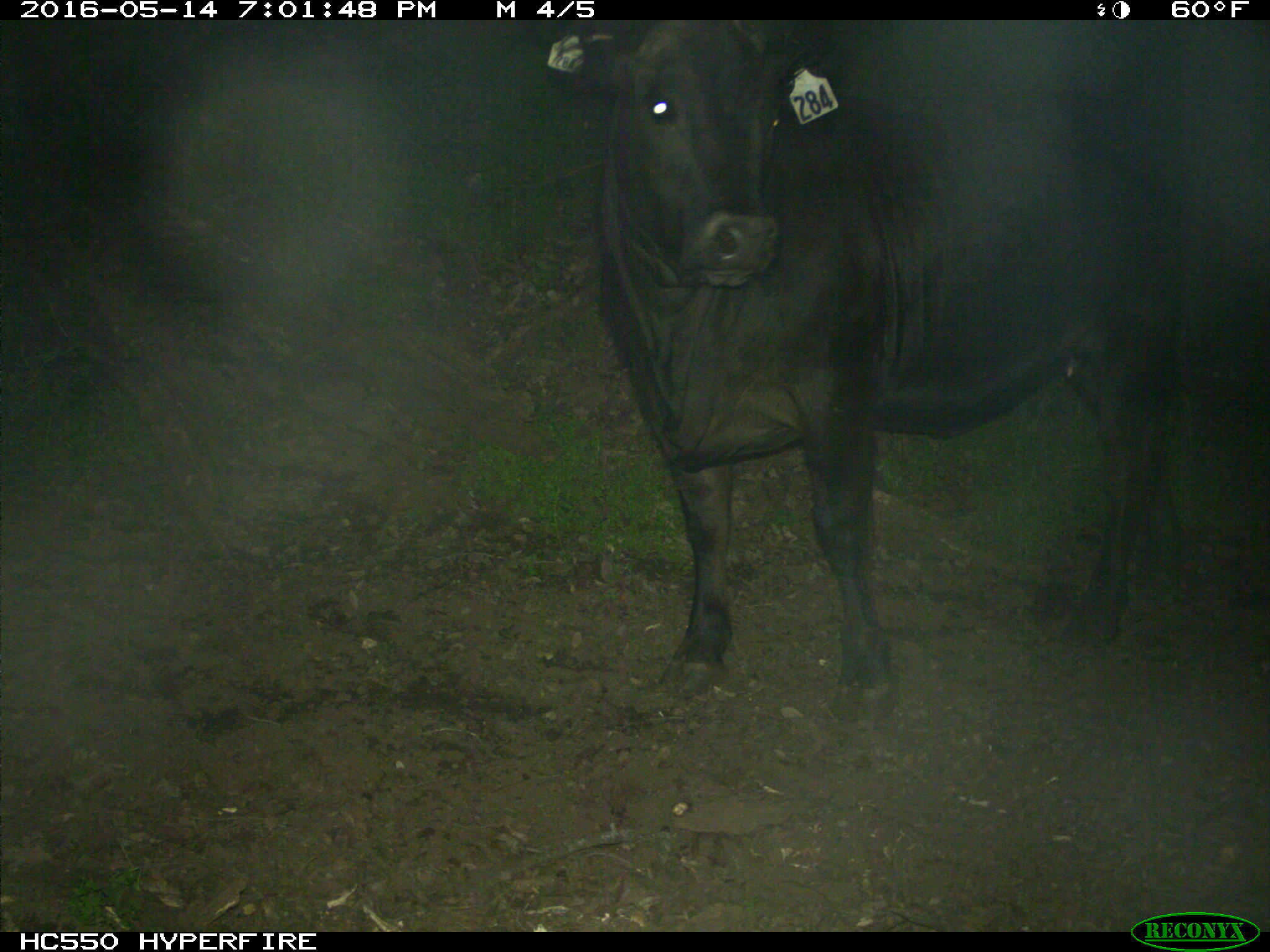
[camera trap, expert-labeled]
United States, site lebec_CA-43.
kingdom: Animalia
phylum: Chordata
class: Mammalia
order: Artiodactyla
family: Bovidae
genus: Bos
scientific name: Bos taurus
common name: domestic cow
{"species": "Bos taurus (domestic cow)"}